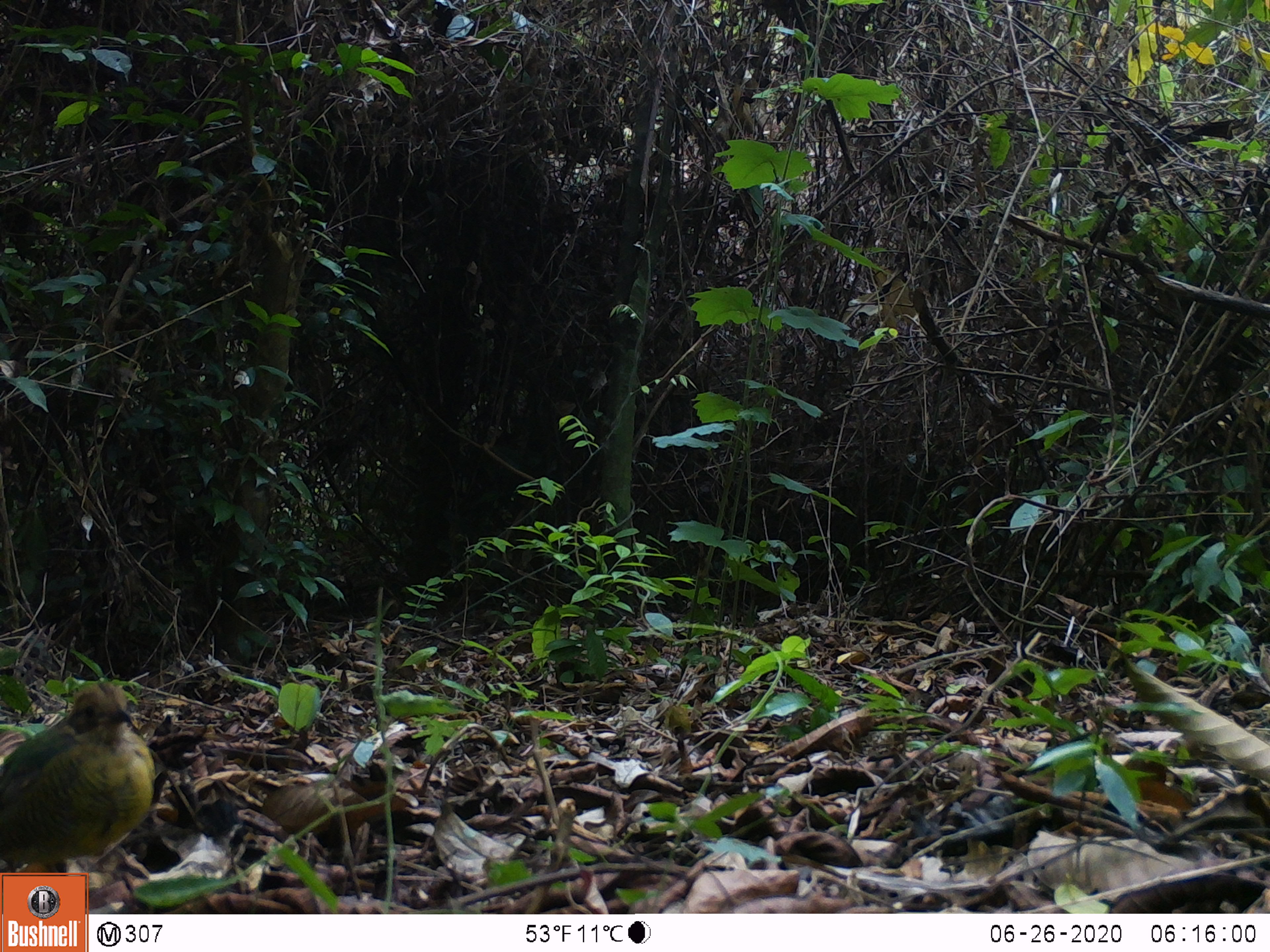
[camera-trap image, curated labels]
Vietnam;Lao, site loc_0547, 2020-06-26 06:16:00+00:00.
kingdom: Animalia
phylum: Chordata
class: Aves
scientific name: Aves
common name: bird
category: unidentified bird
Unidentified bird (bird) (Aves). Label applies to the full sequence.